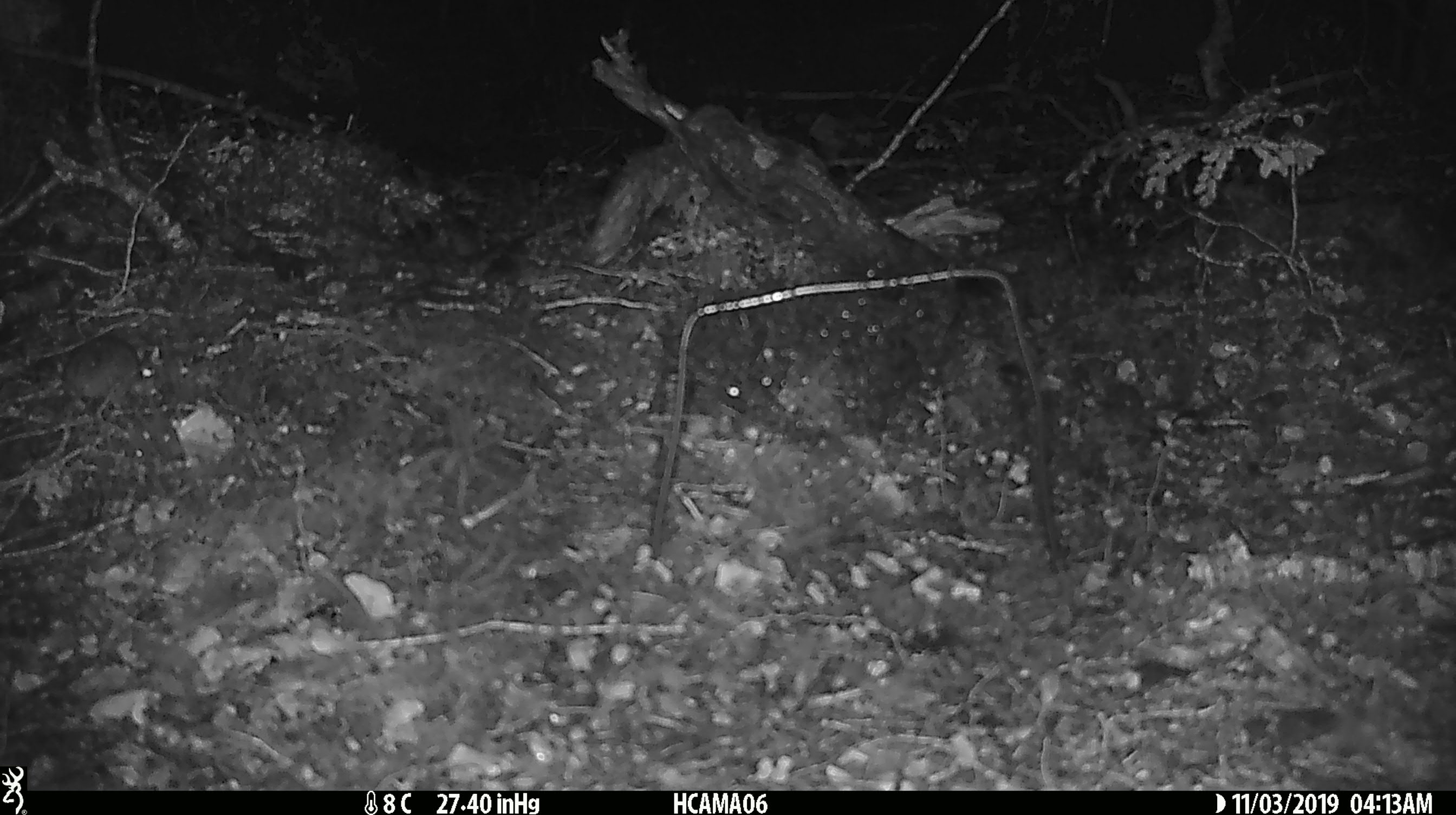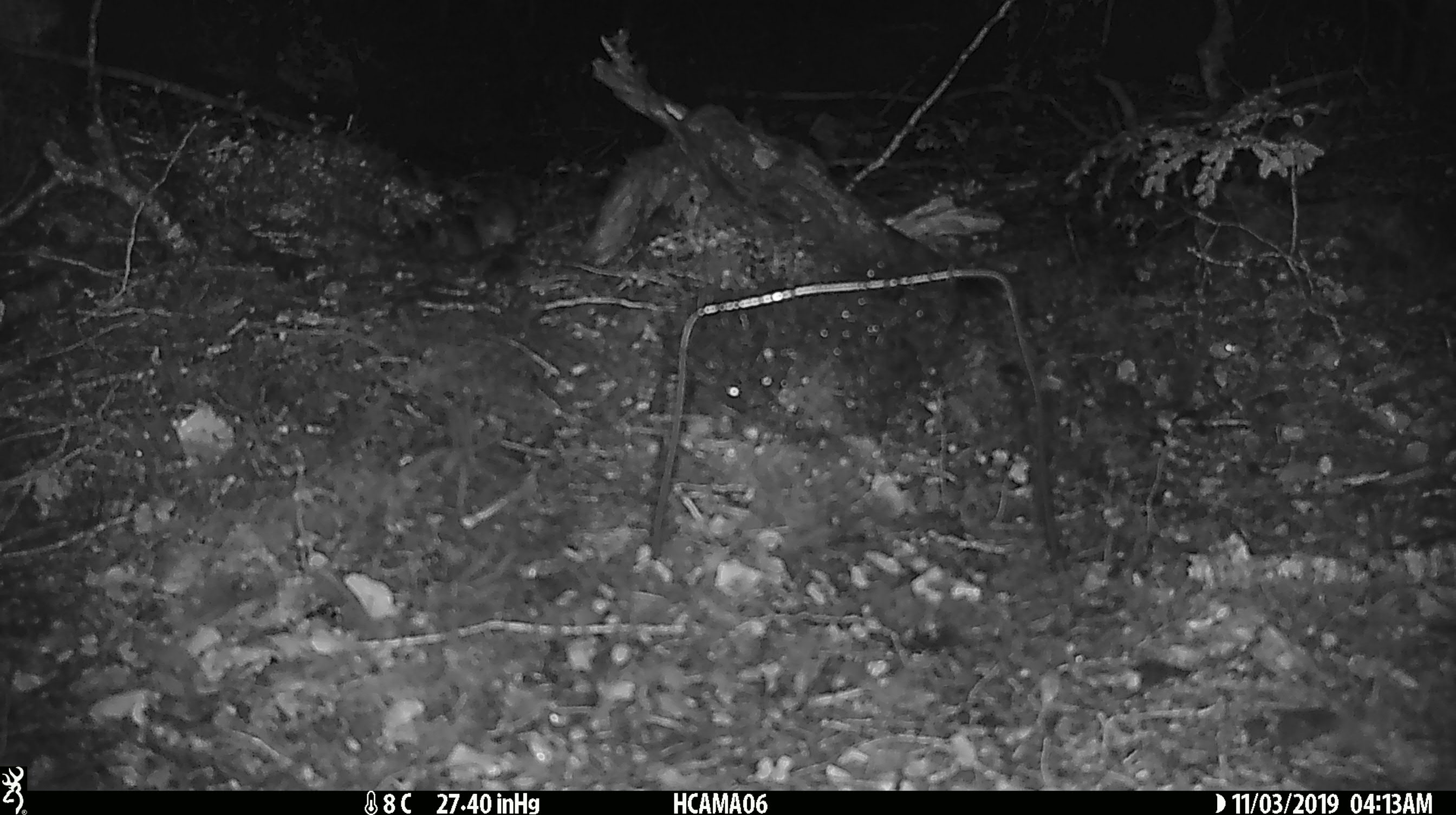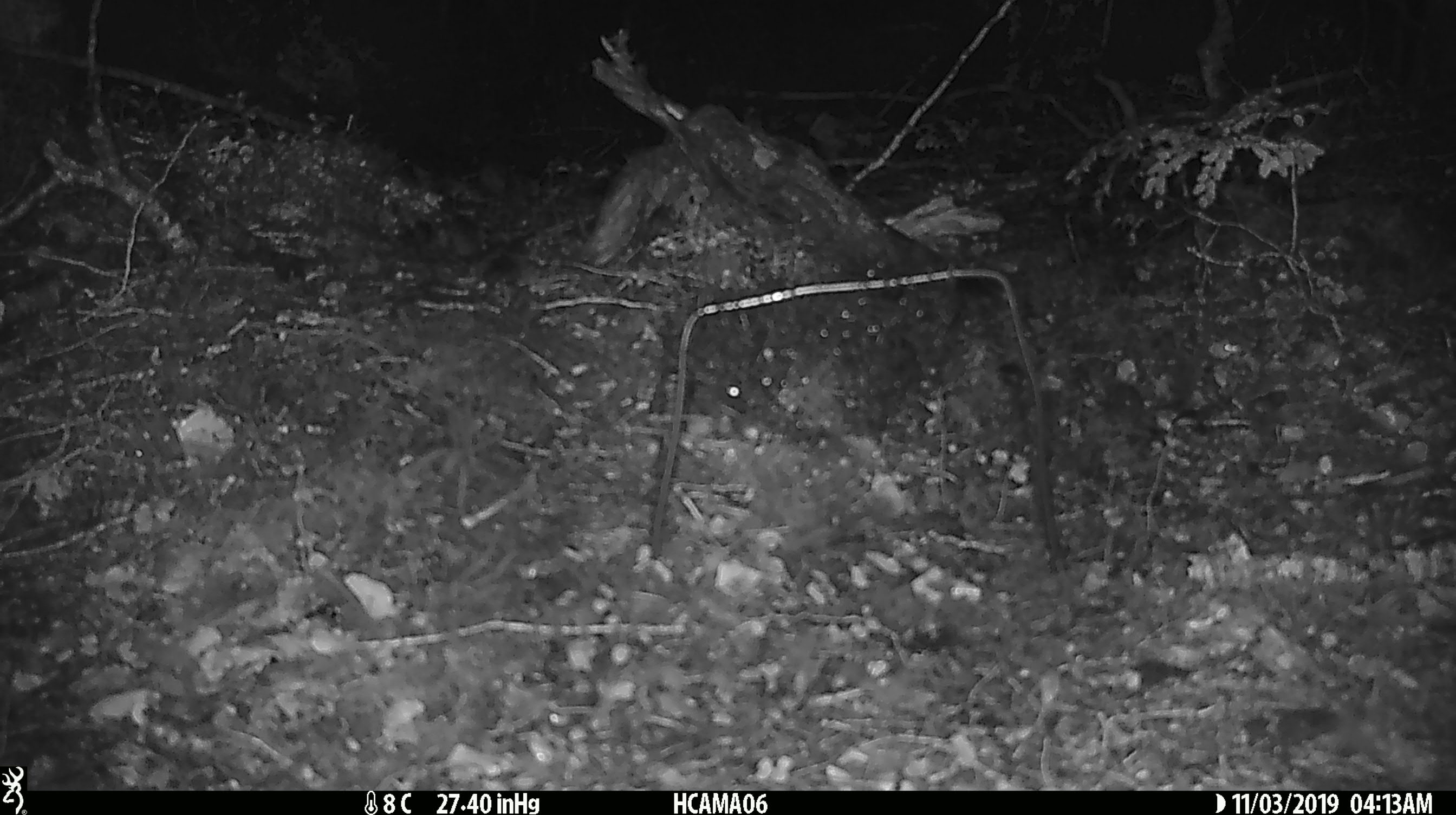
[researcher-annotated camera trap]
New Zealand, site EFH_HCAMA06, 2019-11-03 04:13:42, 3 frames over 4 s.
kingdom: Animalia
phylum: Chordata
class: Mammalia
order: Rodentia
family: Muridae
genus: Mus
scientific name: Mus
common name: mouse